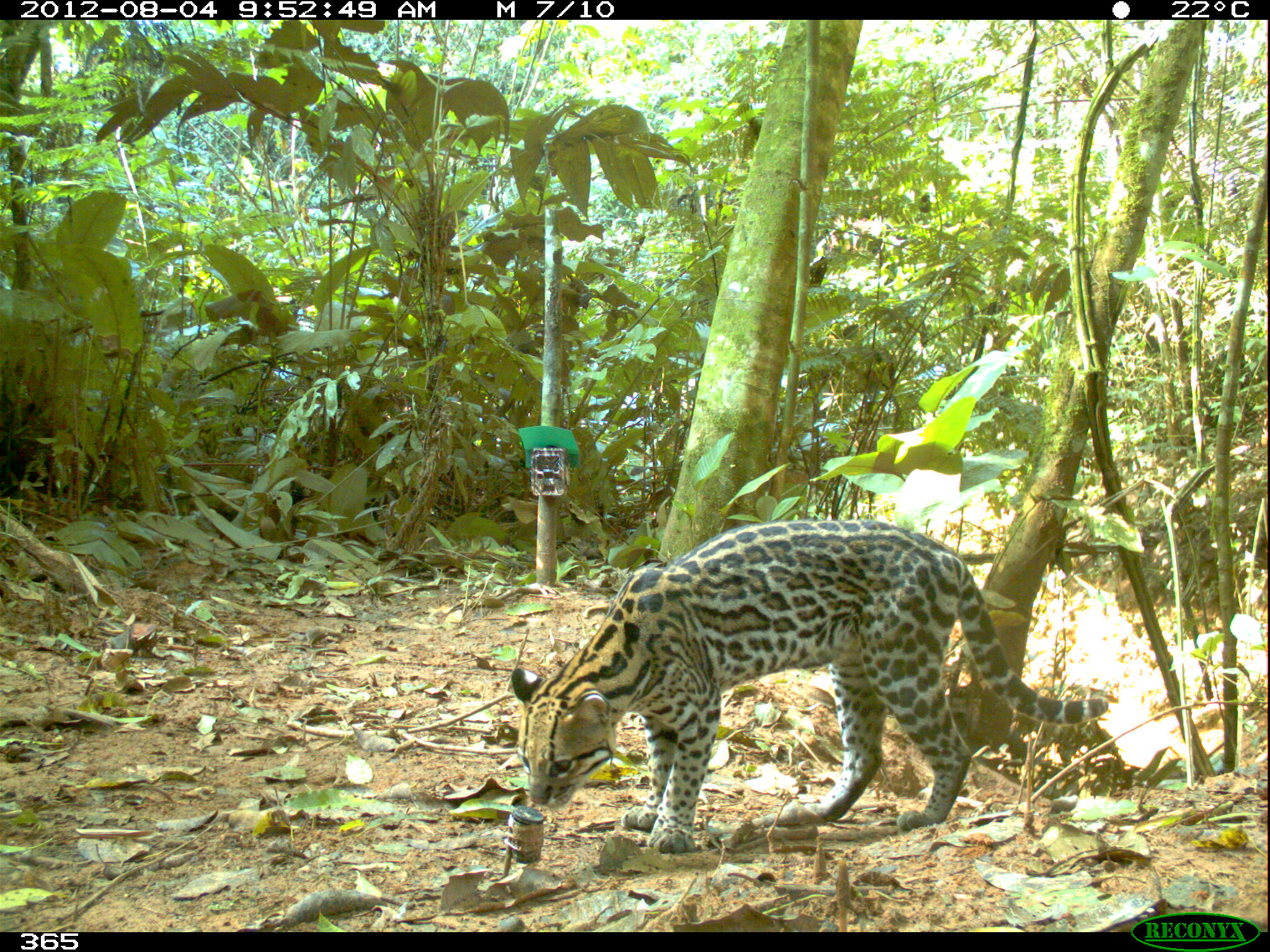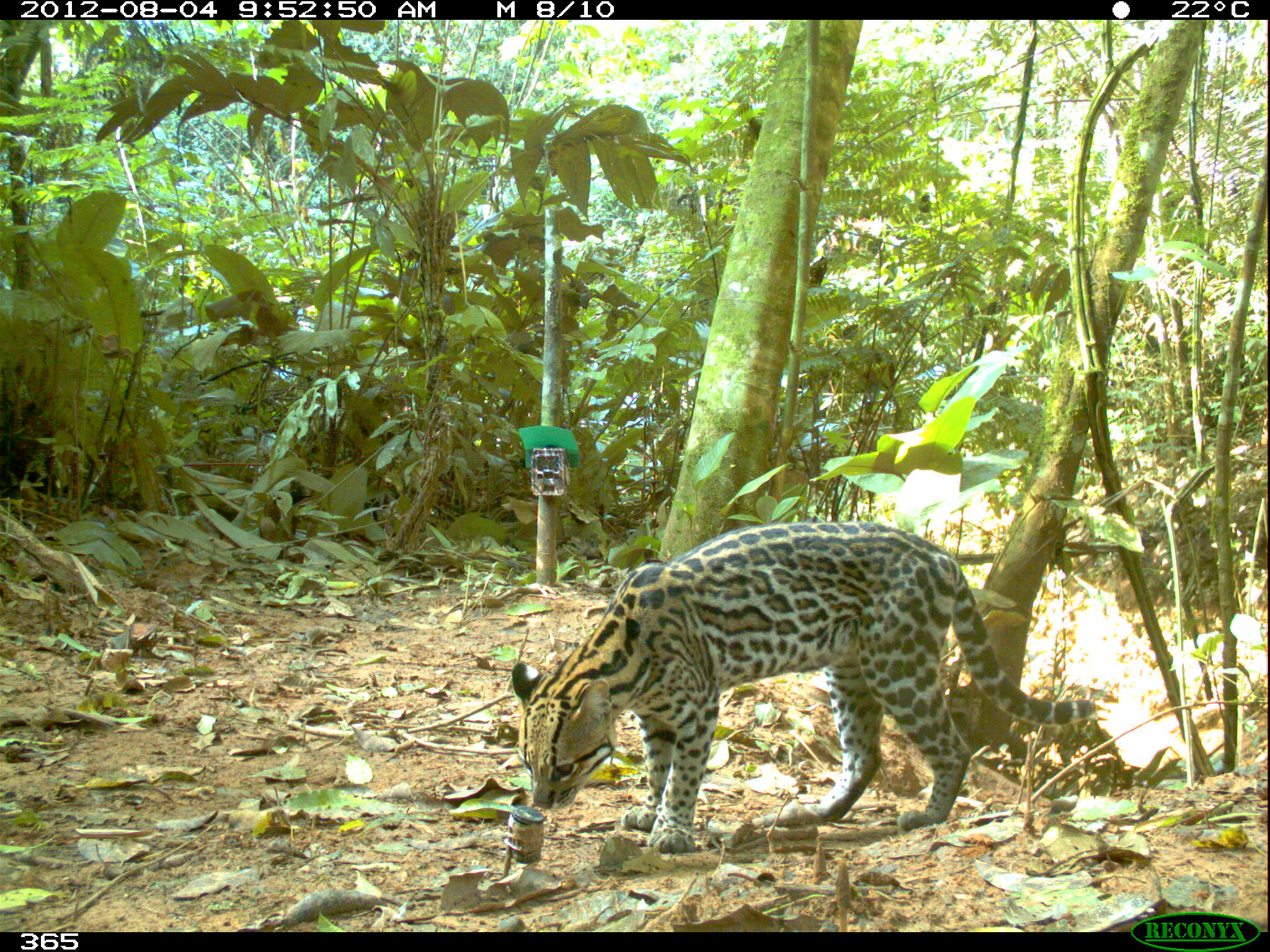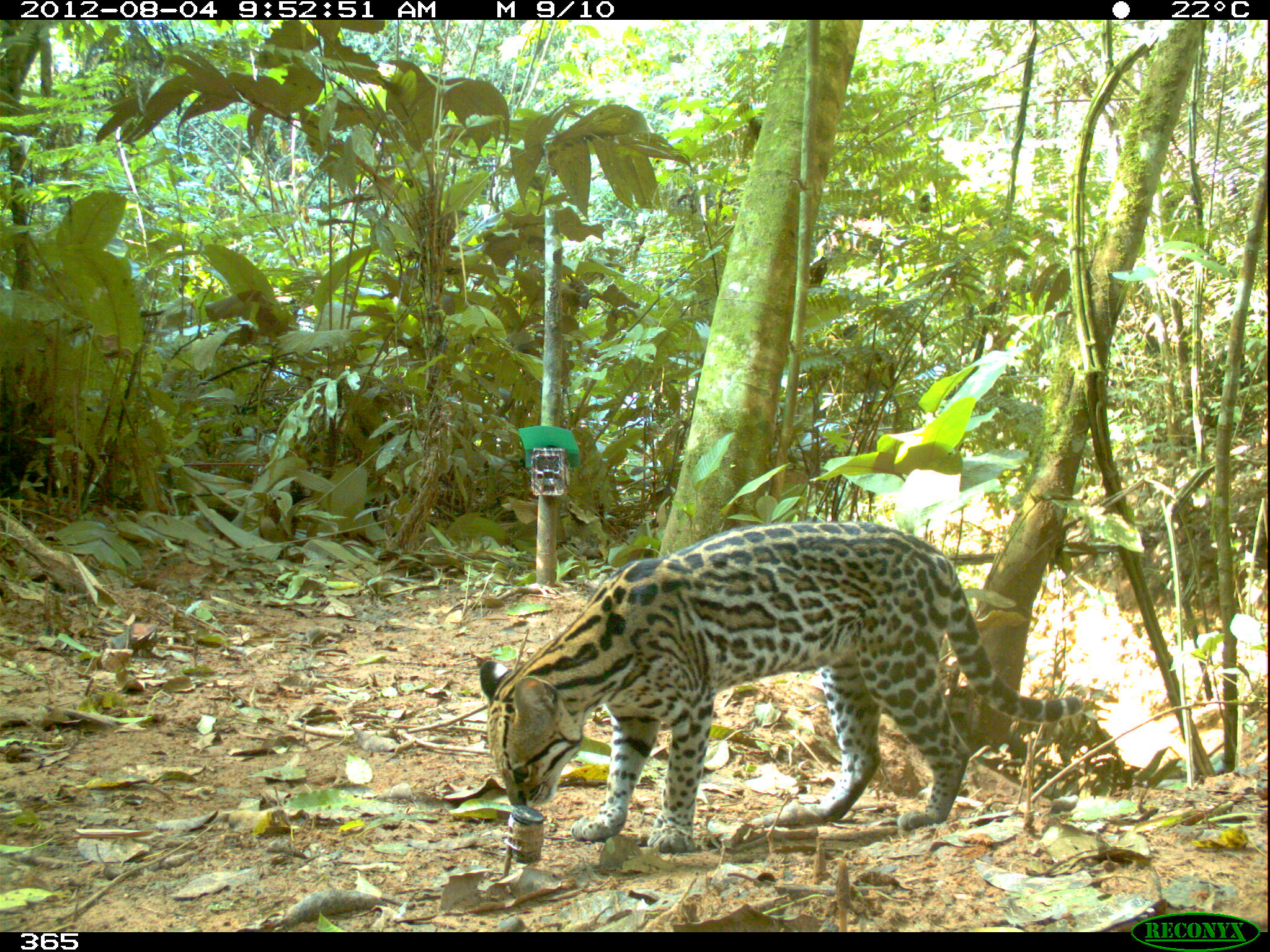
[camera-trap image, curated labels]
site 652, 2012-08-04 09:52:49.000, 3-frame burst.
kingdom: Animalia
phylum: Chordata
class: Mammalia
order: Carnivora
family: Felidae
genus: Leopardus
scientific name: Leopardus pardalis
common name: ocelot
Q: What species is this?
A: Leopardus pardalis (ocelot).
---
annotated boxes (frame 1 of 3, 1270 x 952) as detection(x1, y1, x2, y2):
leopardus pardalis: detection(508, 516, 1109, 854)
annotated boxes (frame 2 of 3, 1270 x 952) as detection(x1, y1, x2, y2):
leopardus pardalis: detection(510, 519, 1098, 851)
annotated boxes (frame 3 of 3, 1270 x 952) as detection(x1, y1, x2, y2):
leopardus pardalis: detection(475, 516, 1085, 850)